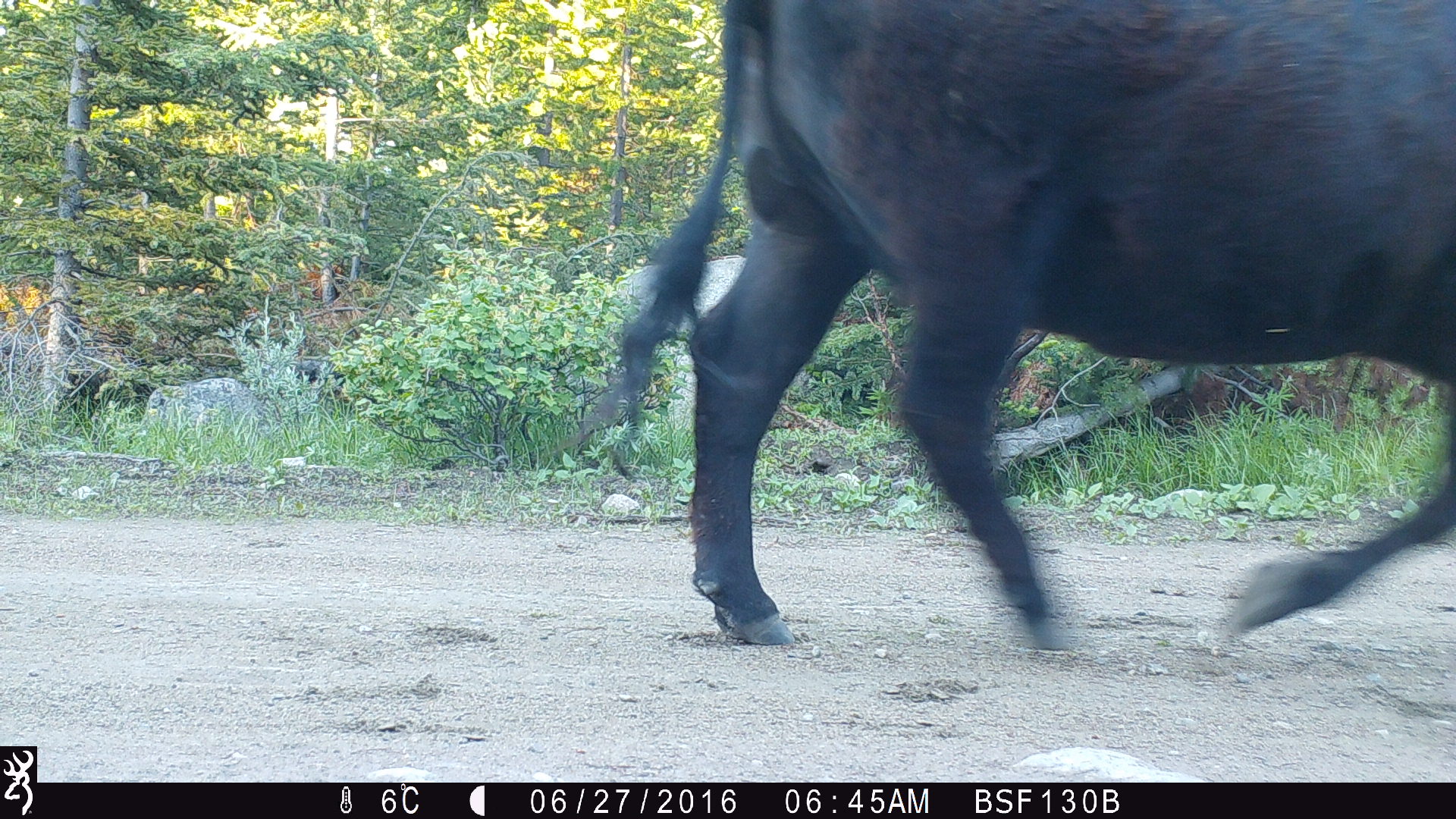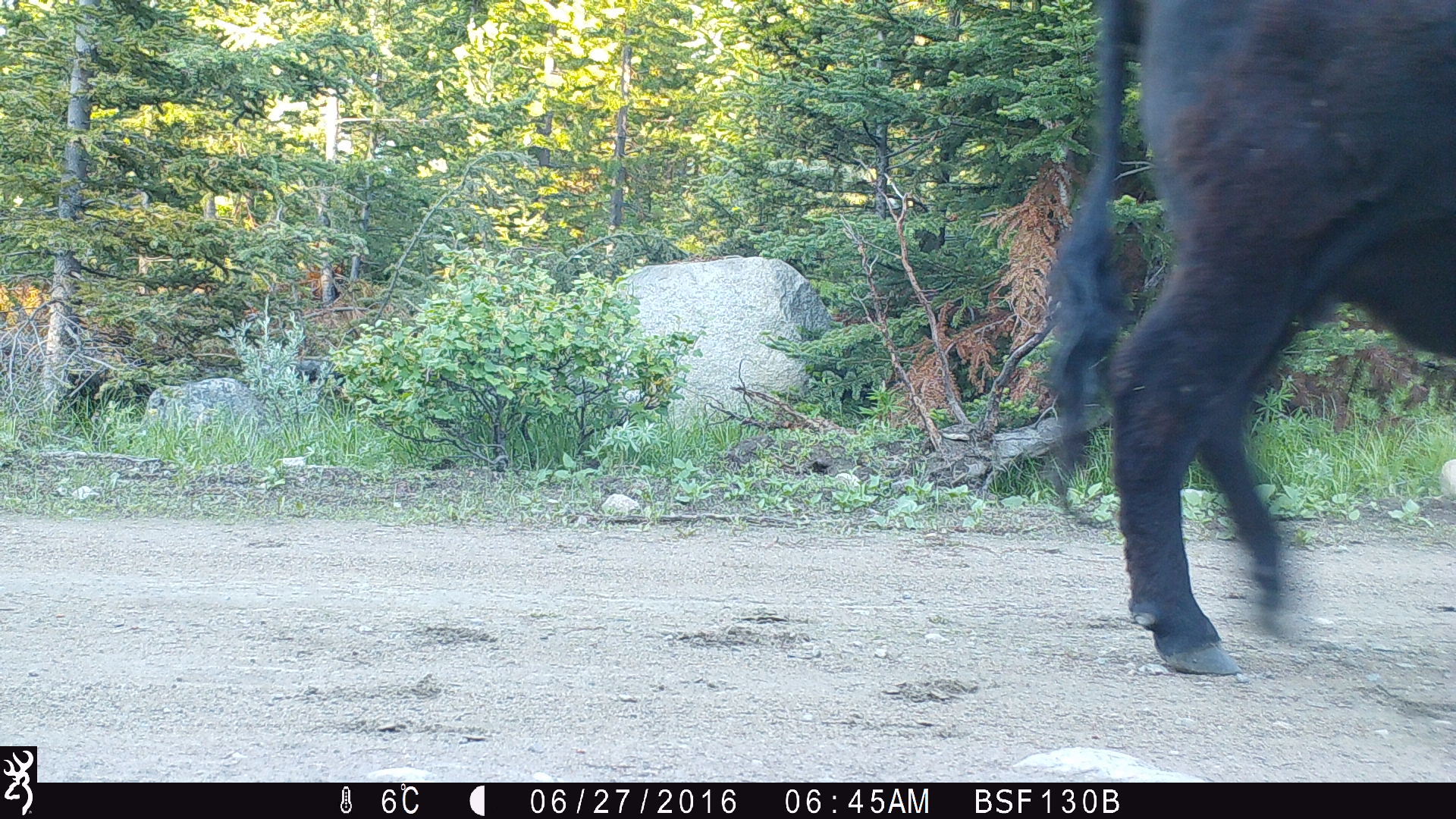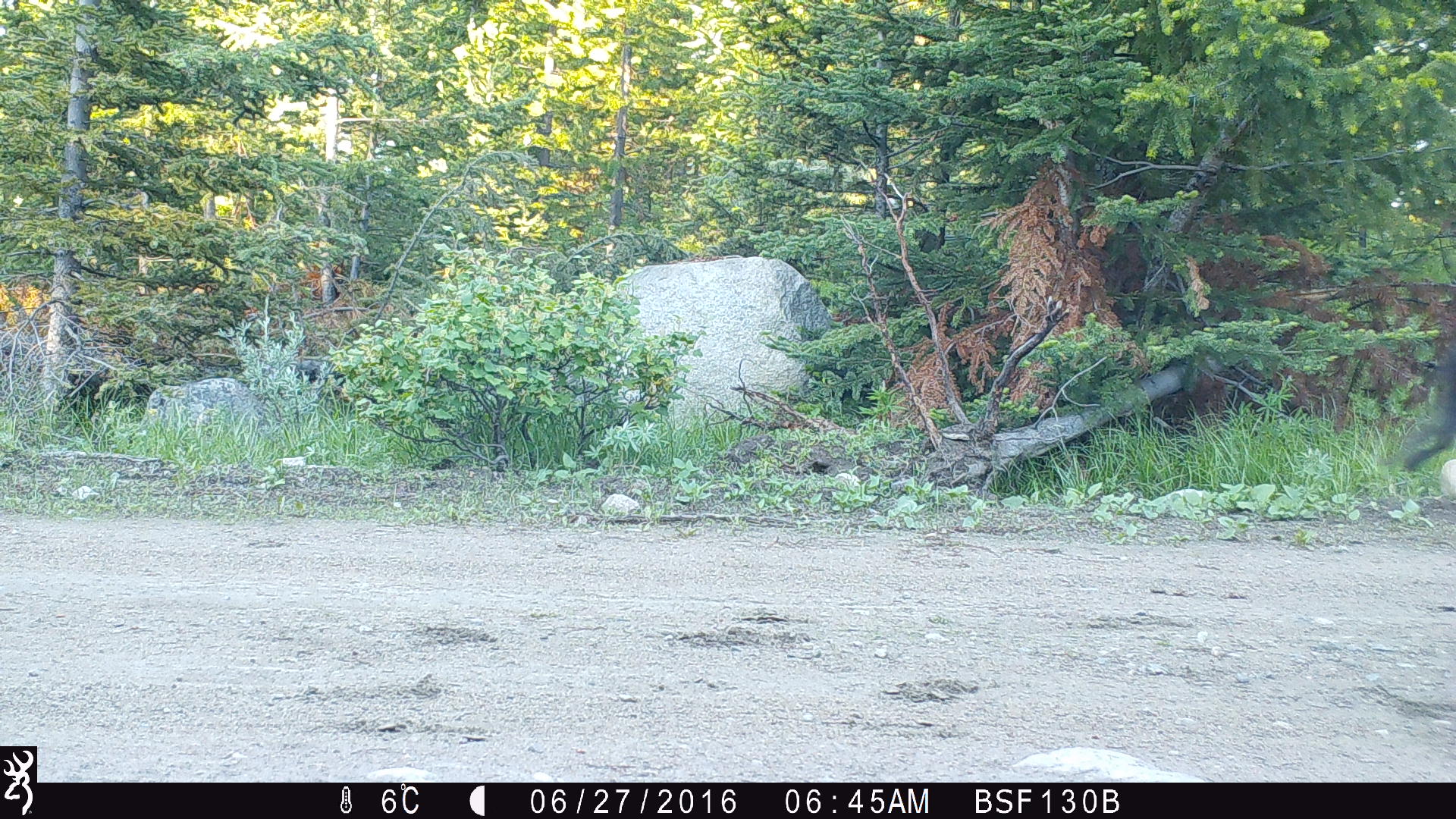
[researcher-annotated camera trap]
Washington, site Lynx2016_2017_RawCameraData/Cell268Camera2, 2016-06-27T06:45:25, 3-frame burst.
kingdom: Animalia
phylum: Chordata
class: Mammalia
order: Artiodactyla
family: Bovidae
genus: Bos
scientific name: Bos taurus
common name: domestic cattle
Domestic cattle (Bos taurus). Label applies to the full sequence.